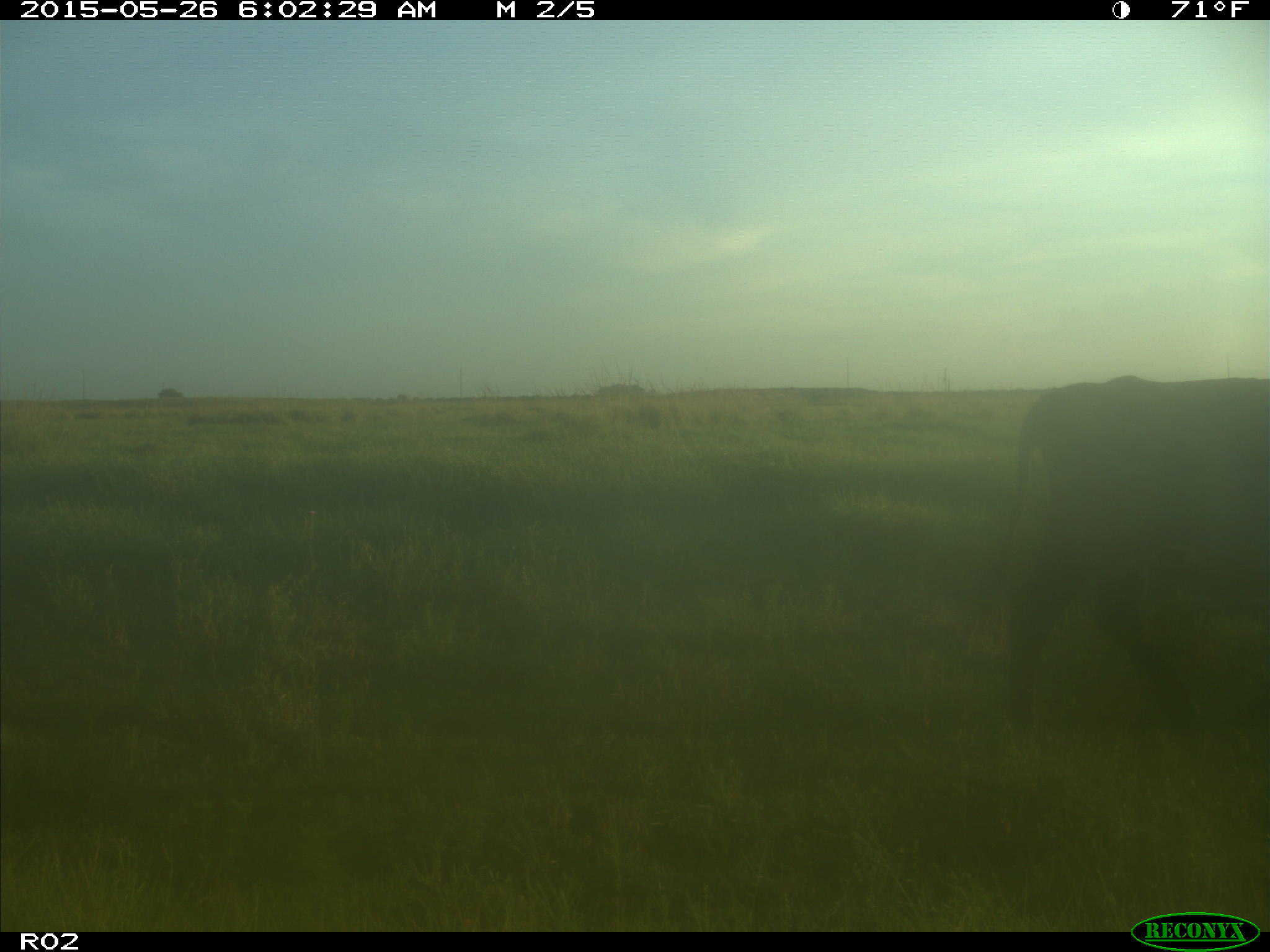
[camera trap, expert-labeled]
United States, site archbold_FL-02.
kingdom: Animalia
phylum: Chordata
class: Mammalia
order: Artiodactyla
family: Bovidae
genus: Bos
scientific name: Bos taurus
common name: domestic cow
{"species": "Bos taurus (domestic cow)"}